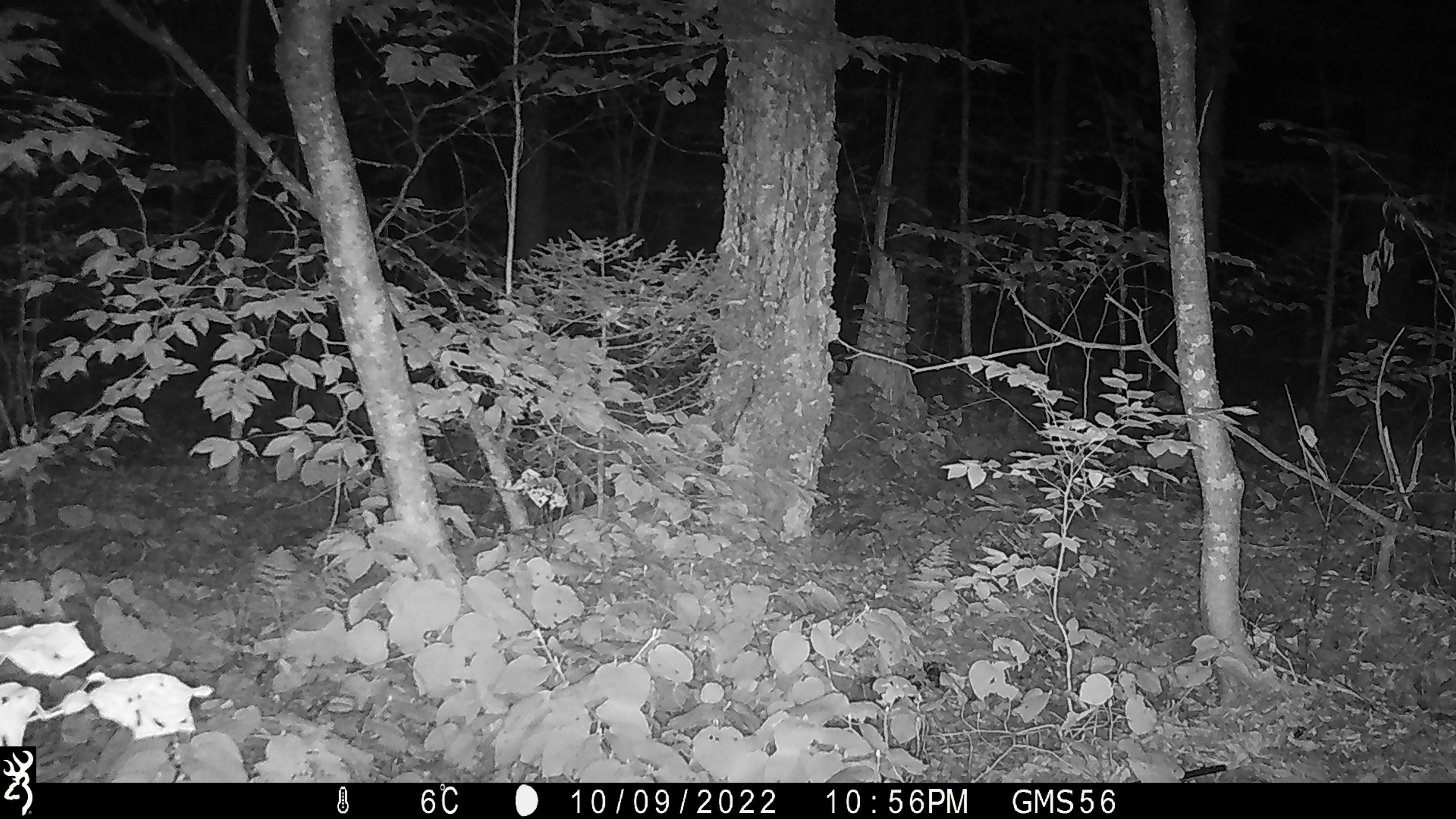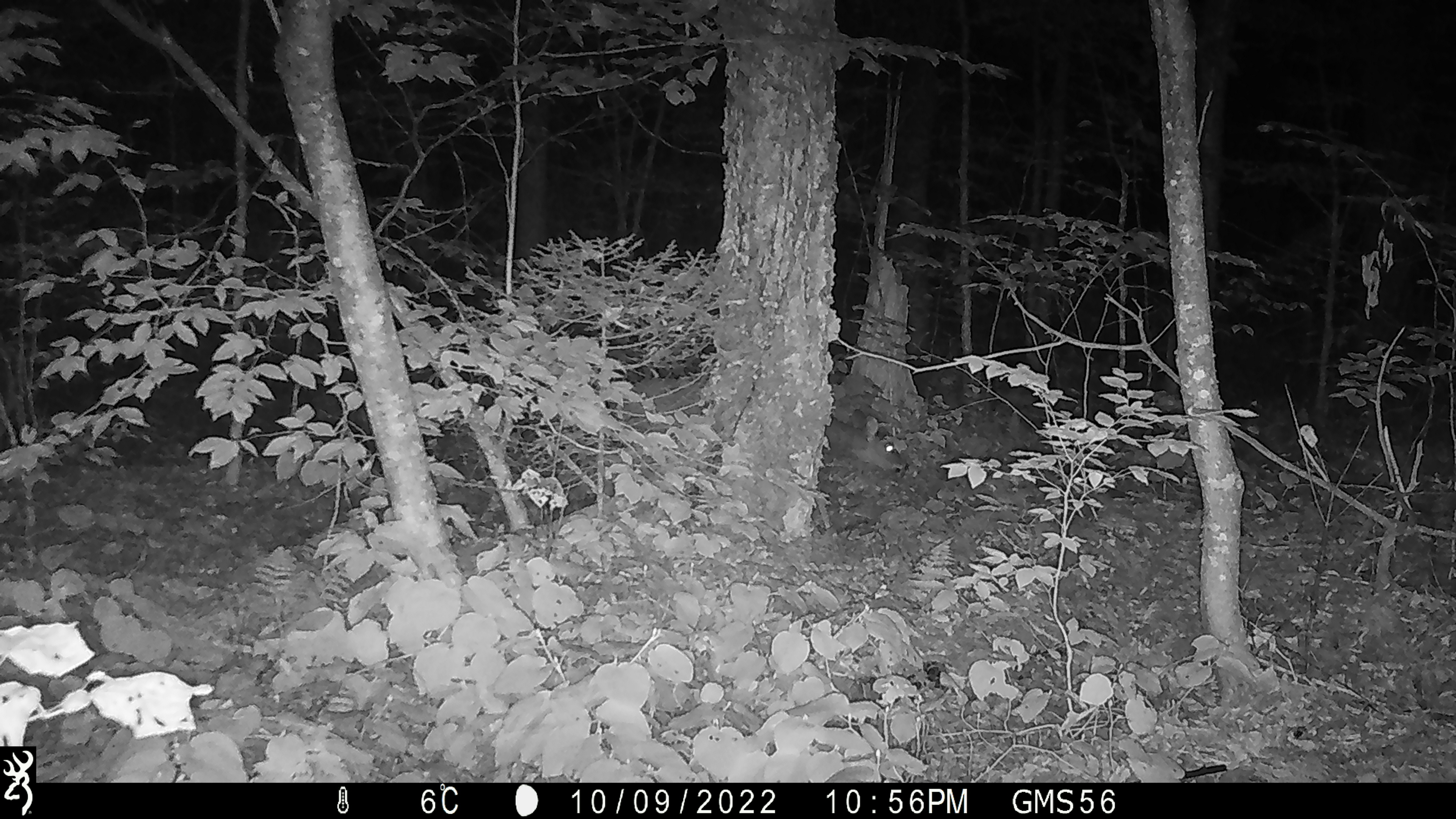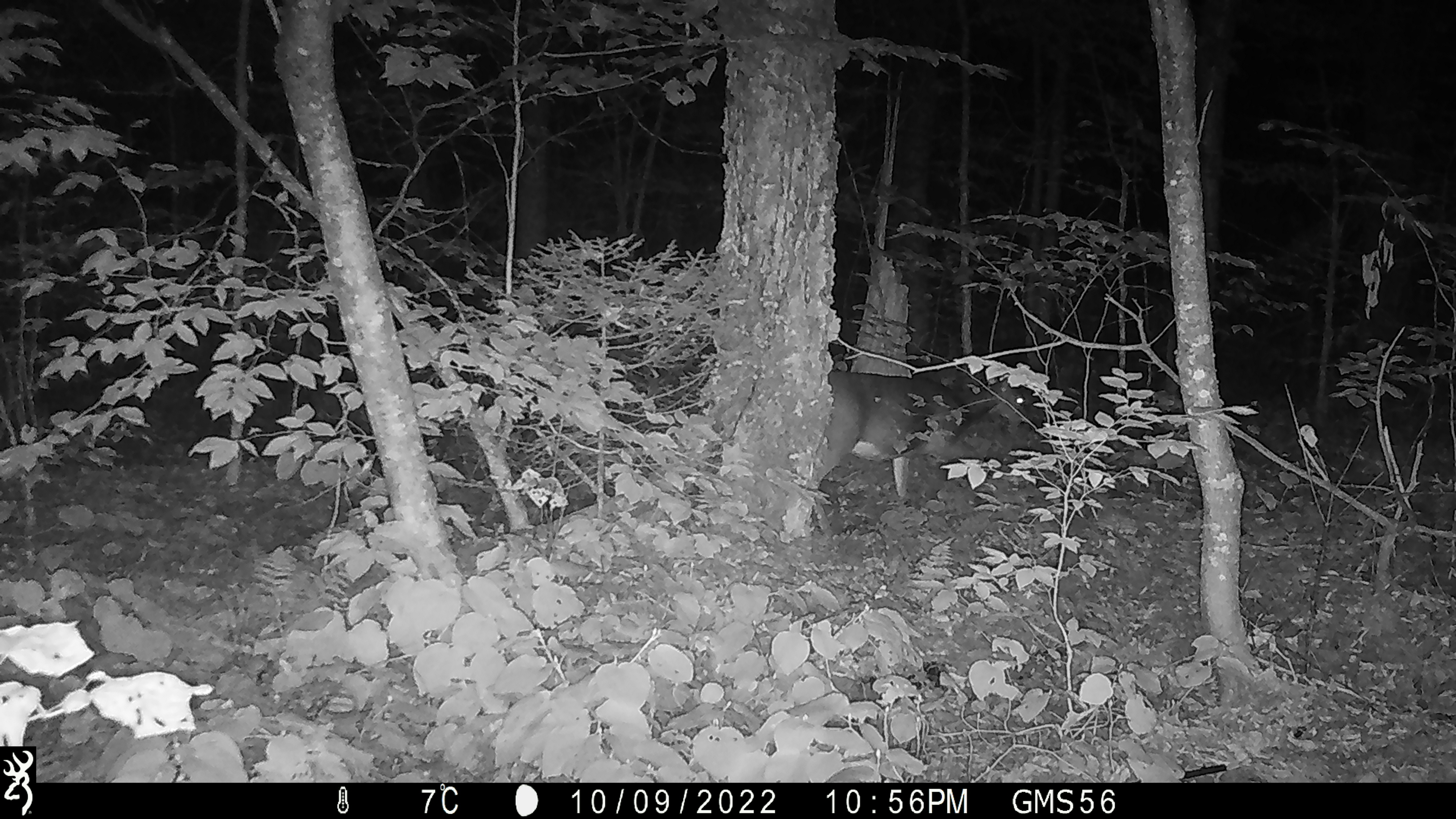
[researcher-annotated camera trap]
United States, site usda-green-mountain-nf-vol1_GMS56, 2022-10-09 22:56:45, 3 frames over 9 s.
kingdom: Animalia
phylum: Chordata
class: Mammalia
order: Artiodactyla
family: Cervidae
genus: Odocoileus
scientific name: Odocoileus virginianus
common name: white-tailed deer